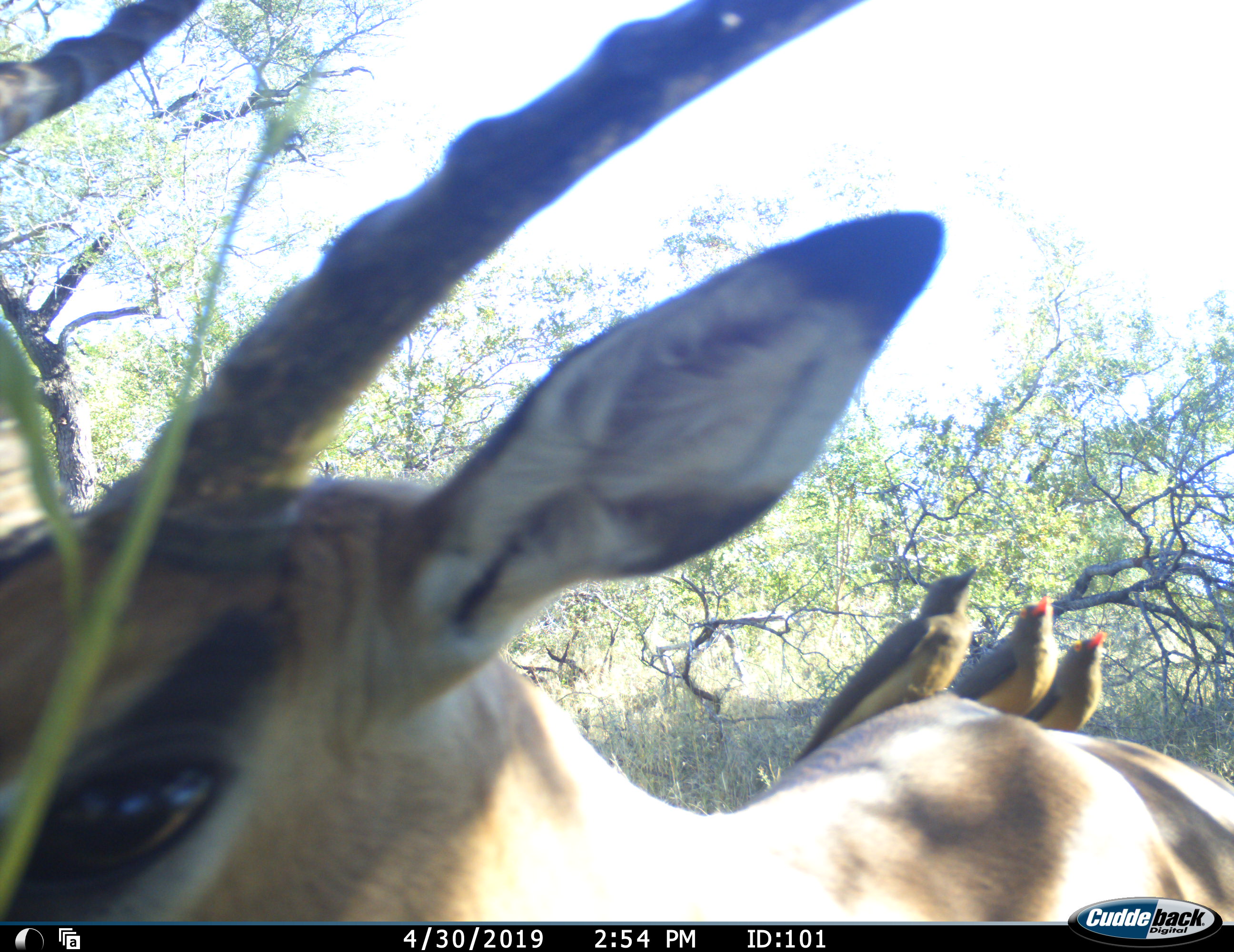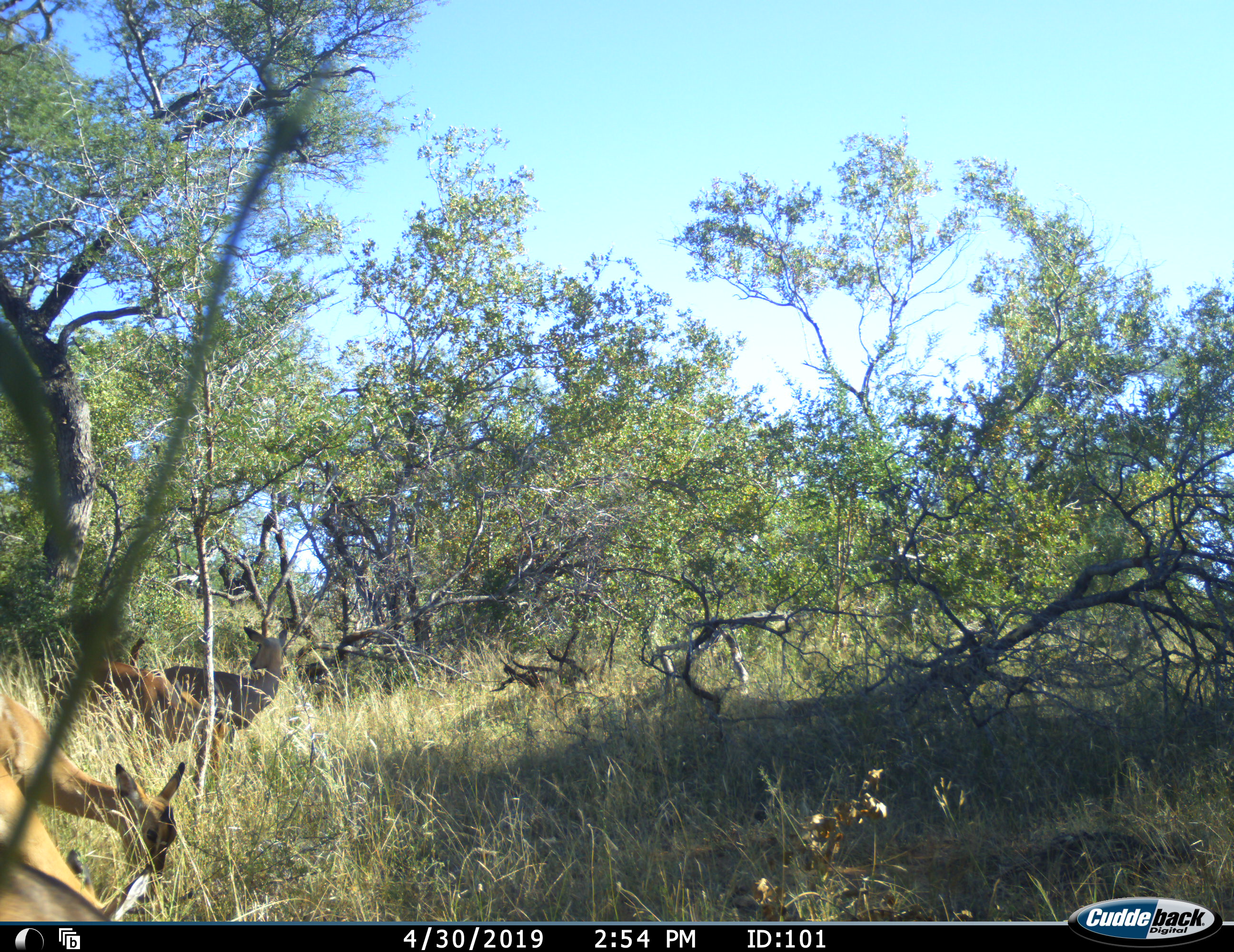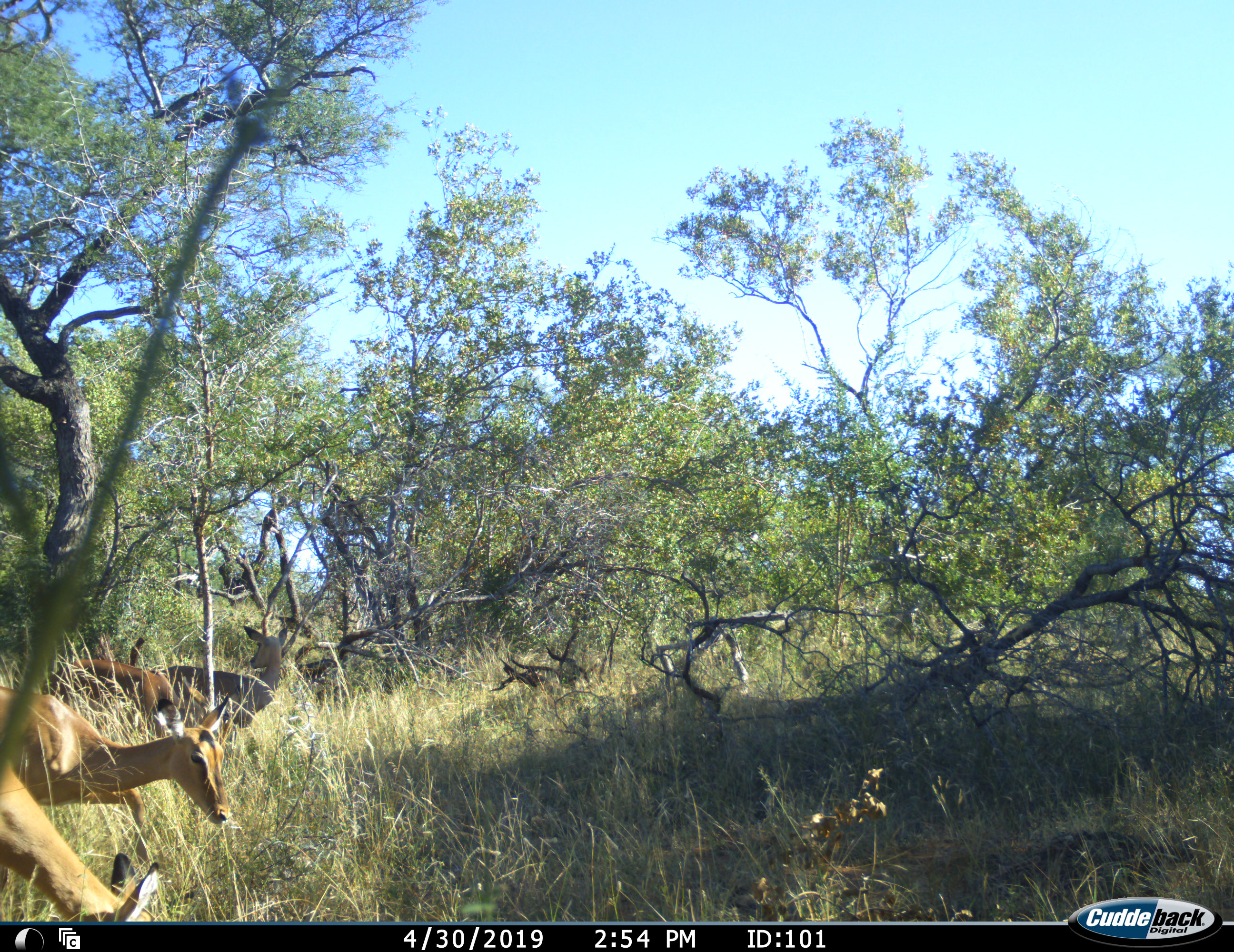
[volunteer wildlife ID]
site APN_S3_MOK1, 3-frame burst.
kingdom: Animalia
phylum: Chordata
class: Aves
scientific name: Aves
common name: bird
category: birdother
Birdother (bird) (Aves), count 3. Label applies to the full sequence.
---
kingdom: Animalia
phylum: Chordata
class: Mammalia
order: Artiodactyla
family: Bovidae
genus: Aepyceros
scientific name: Aepyceros melampus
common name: impala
Impala (Aepyceros melampus), count 5. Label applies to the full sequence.